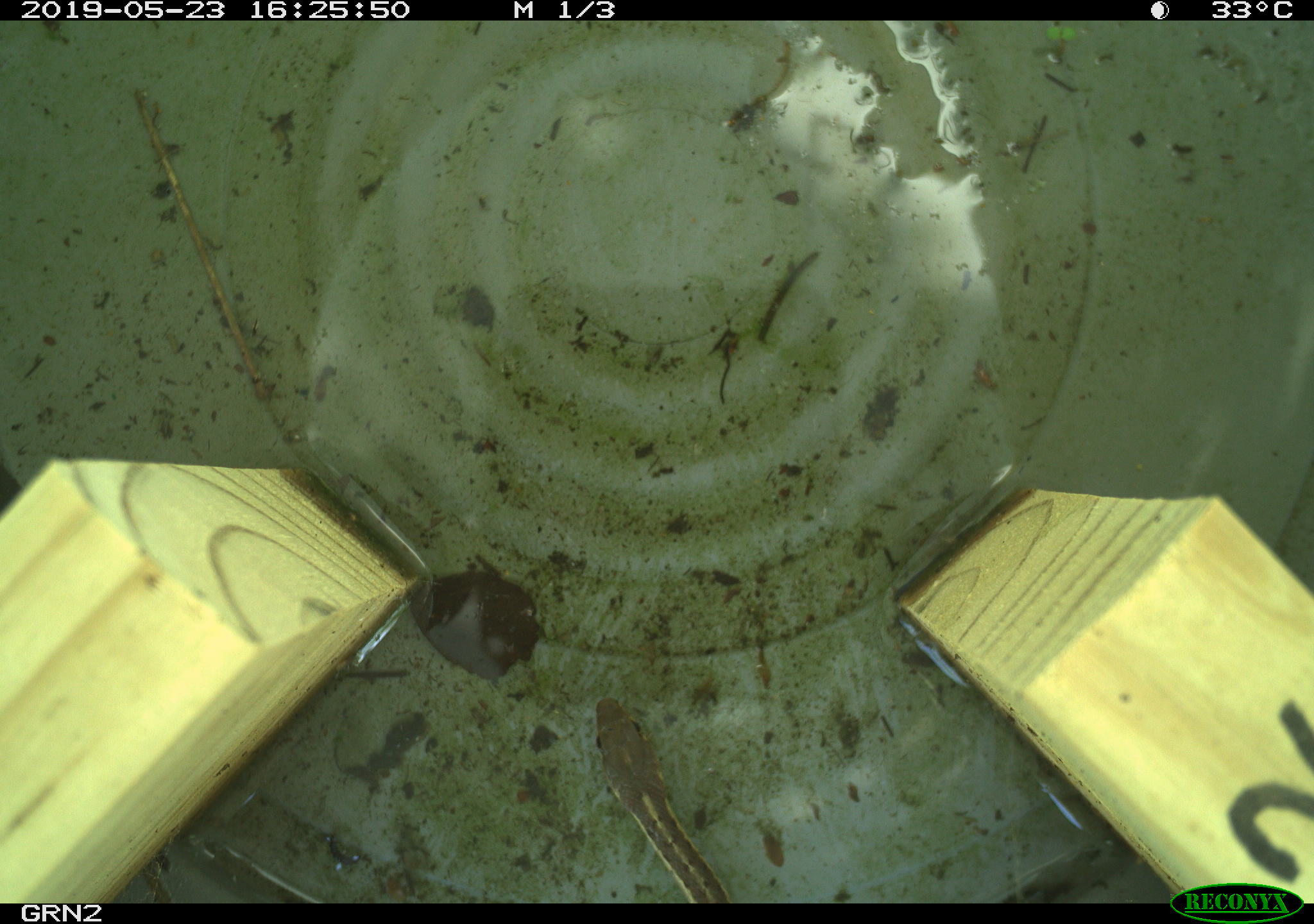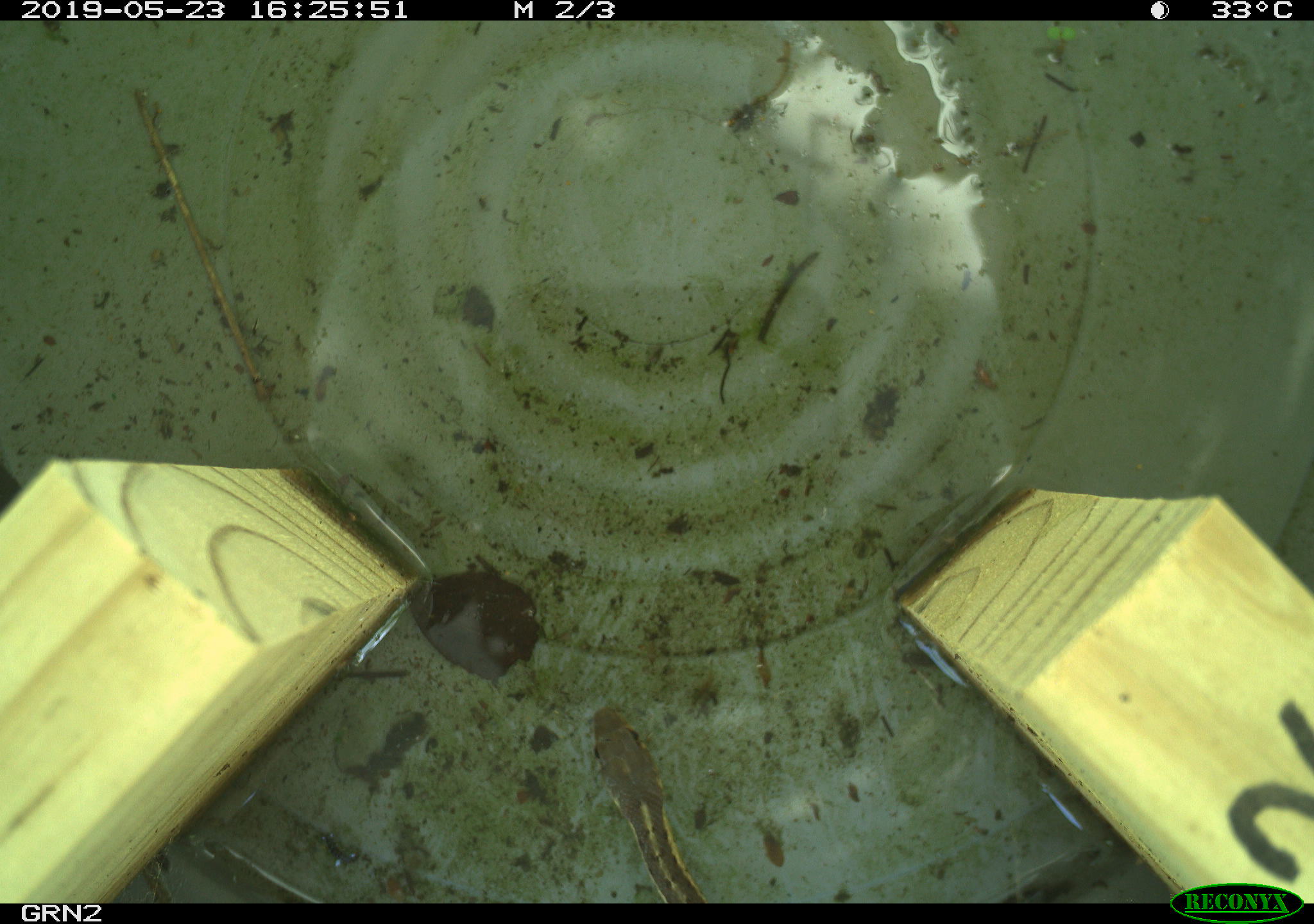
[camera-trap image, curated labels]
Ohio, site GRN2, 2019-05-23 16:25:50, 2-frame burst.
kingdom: Animalia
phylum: Chordata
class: Reptilia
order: Squamata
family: Colubridae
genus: Thamnophis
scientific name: Thamnophis sirtalis sirtalis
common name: eastern gartersnake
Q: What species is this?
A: Eastern gartersnake (Thamnophis sirtalis sirtalis).